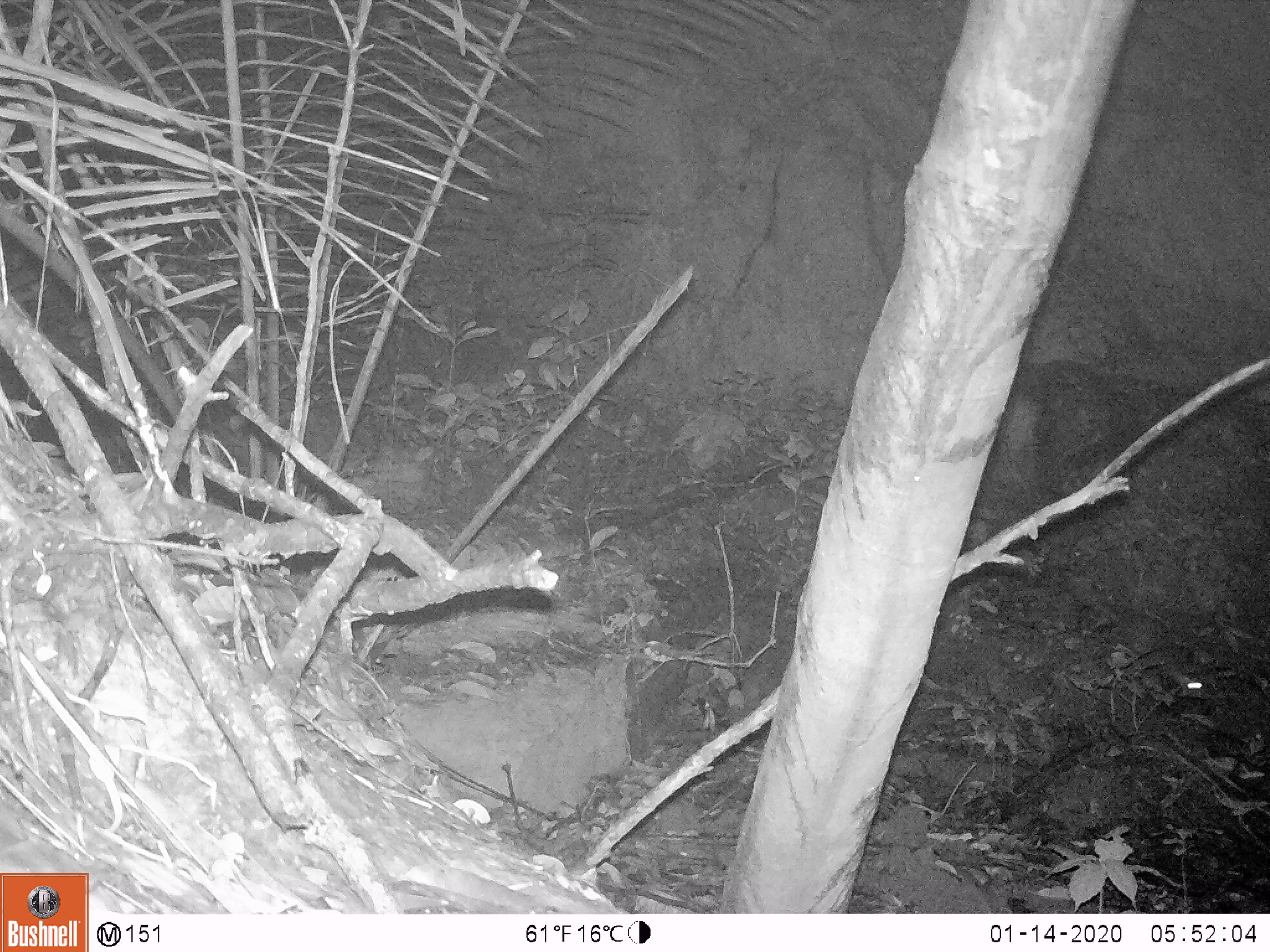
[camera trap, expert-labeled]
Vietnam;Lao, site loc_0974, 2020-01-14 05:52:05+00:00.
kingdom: Animalia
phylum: Chordata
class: Mammalia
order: Rodentia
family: Muridae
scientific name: Muridae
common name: old-world mice and rats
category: unidentified murid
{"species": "unidentified murid (old-world mice and rats) (Muridae)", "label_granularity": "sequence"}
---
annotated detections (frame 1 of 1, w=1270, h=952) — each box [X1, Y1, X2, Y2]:
unidentified murid: [1093, 602, 1214, 697]